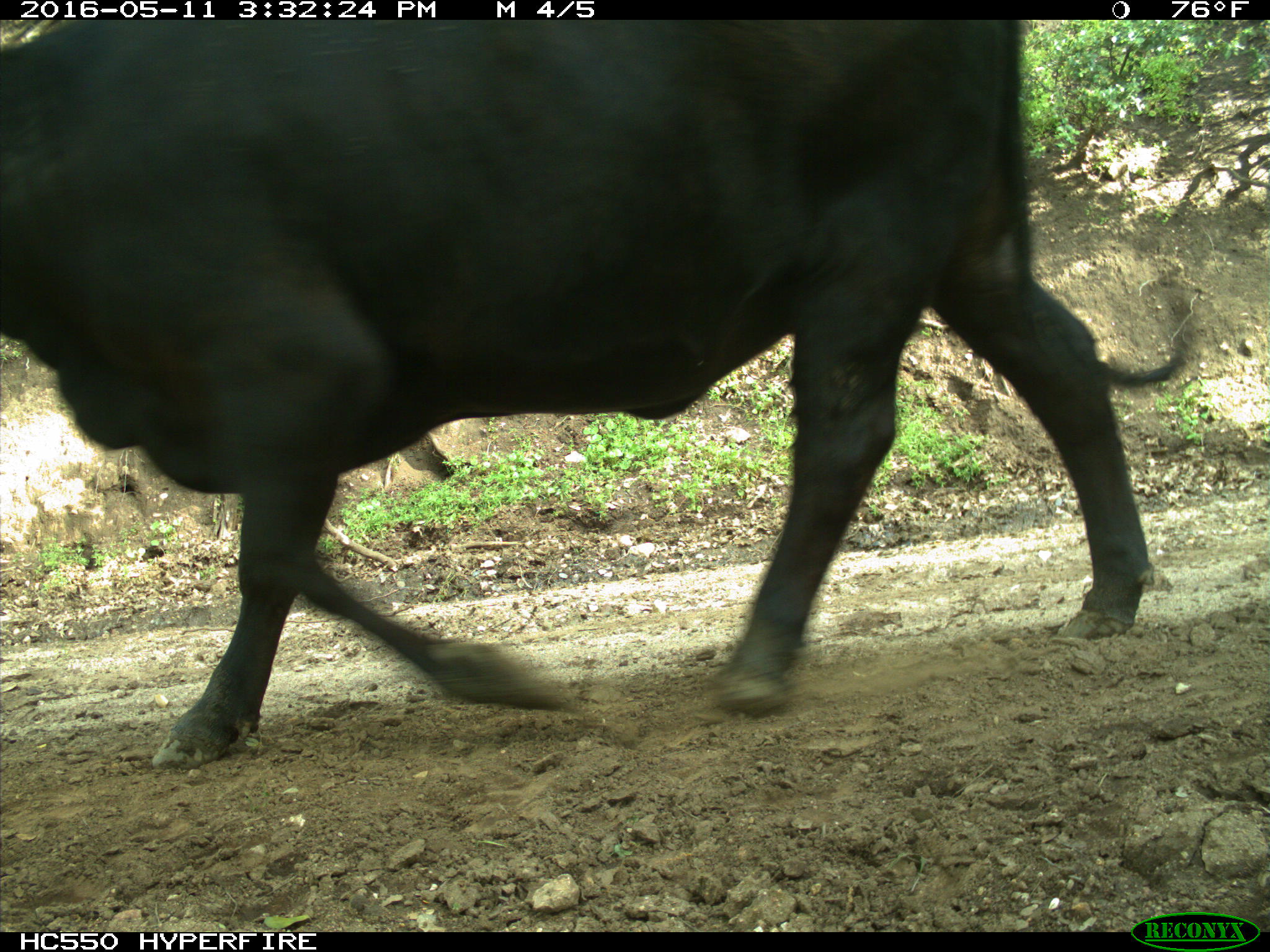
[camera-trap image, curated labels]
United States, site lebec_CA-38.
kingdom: Animalia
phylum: Chordata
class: Mammalia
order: Artiodactyla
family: Bovidae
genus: Bos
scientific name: Bos taurus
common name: domestic cow